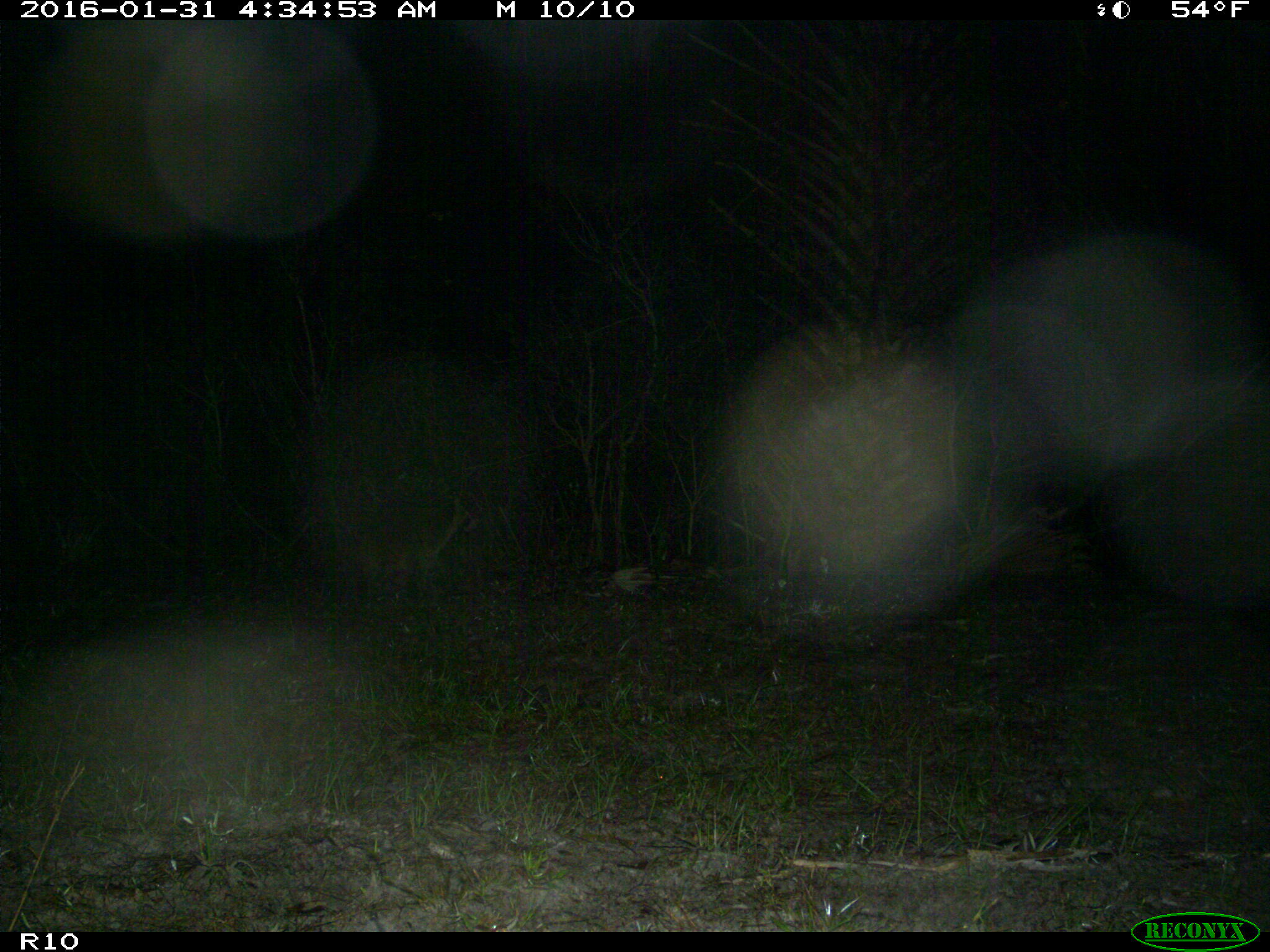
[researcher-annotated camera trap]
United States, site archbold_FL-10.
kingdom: Animalia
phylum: Chordata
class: Mammalia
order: Carnivora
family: Procyonidae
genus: Procyon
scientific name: Procyon lotor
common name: common raccoon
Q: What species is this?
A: Procyon lotor (common raccoon).